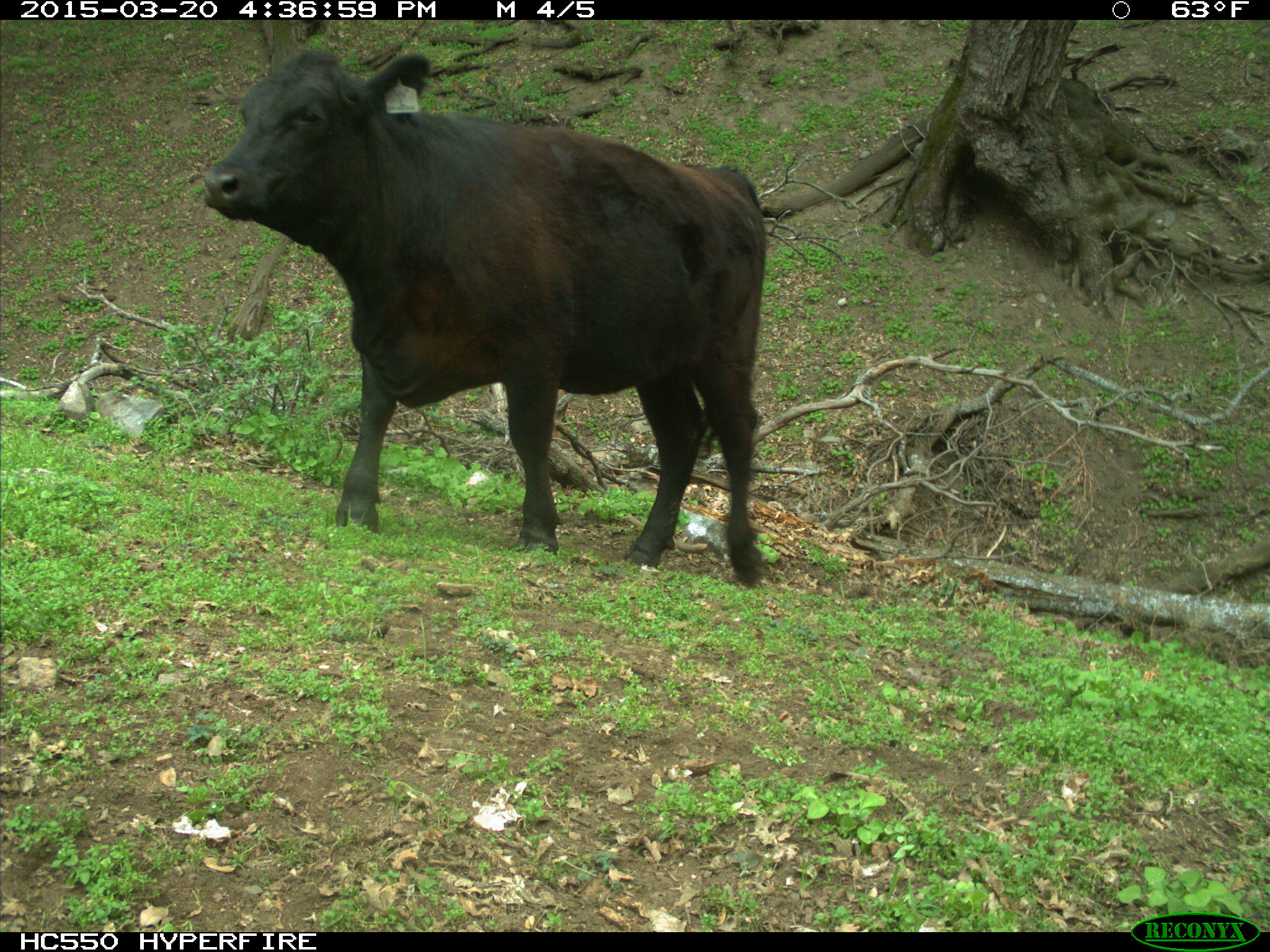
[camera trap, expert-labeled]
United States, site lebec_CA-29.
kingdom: Animalia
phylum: Chordata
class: Mammalia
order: Artiodactyla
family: Bovidae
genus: Bos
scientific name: Bos taurus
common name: domestic cow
Bos taurus (domestic cow).